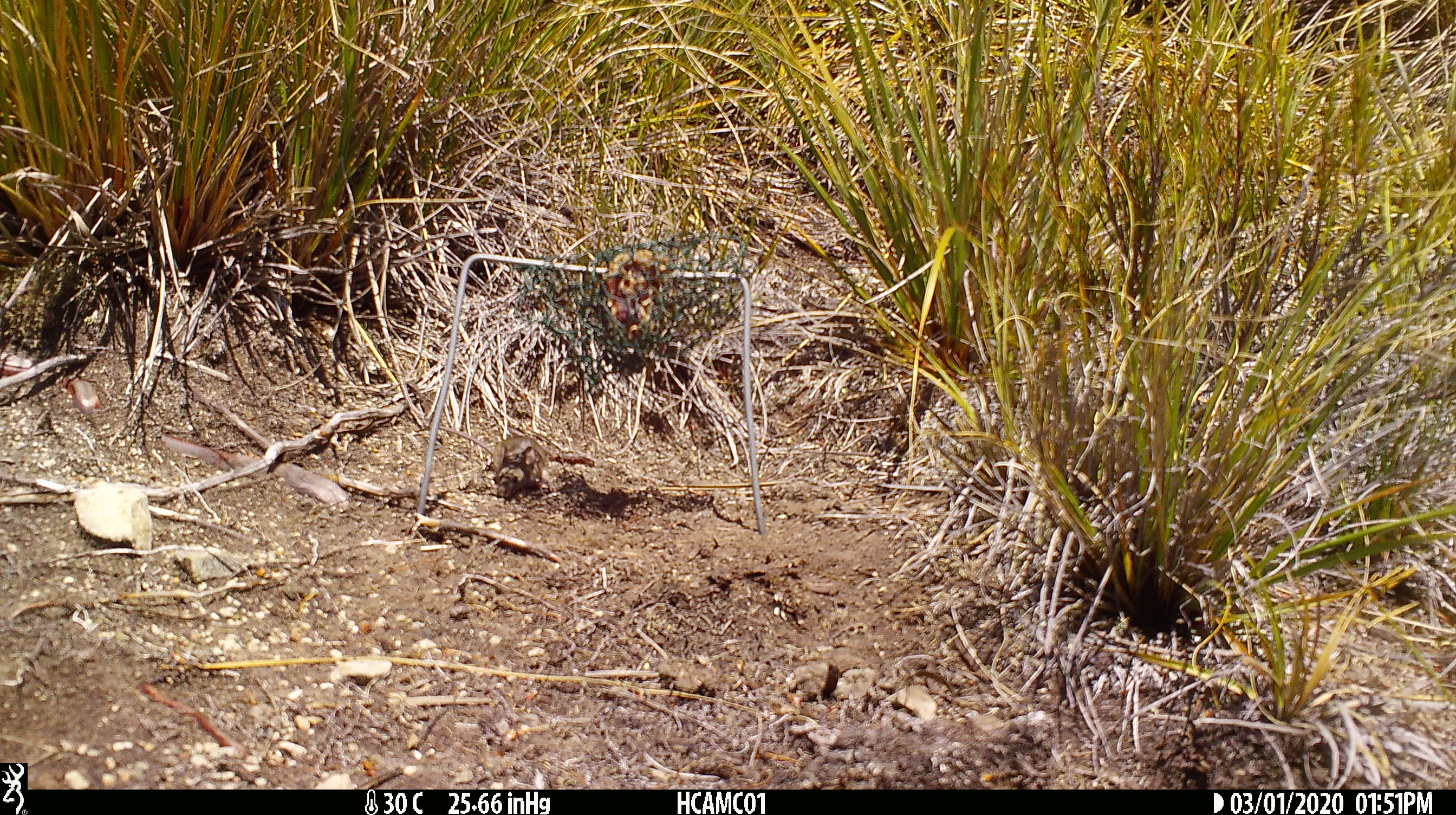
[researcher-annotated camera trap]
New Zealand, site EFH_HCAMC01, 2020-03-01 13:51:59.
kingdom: Animalia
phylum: Chordata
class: Mammalia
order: Rodentia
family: Muridae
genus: Mus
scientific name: Mus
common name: mouse